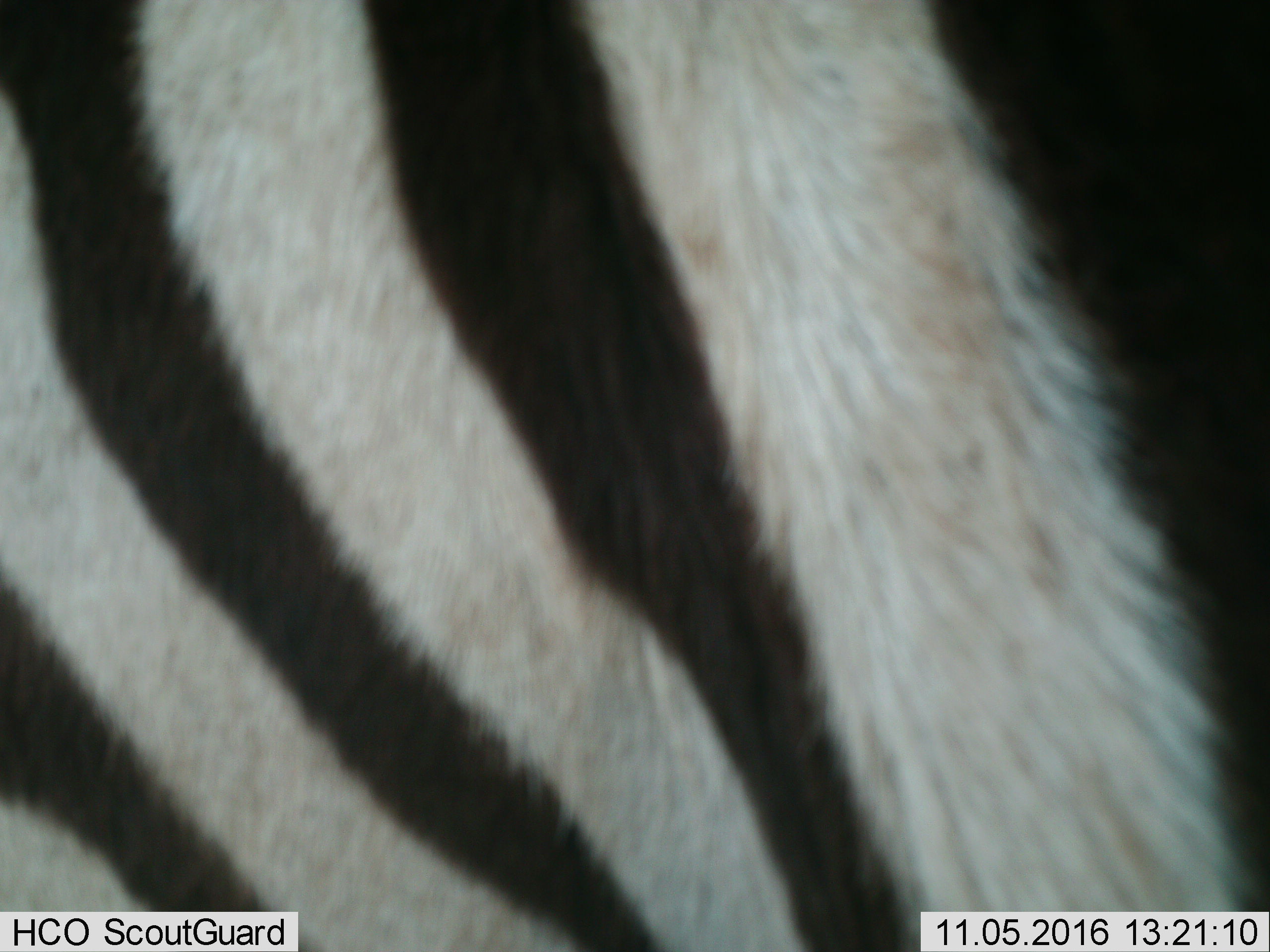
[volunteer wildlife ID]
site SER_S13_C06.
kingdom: Animalia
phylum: Chordata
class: Mammalia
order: Perissodactyla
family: Equidae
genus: Equus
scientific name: Equus quagga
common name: plains zebra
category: zebraplains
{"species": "zebraplains (plains zebra) (Equus quagga)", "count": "1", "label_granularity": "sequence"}